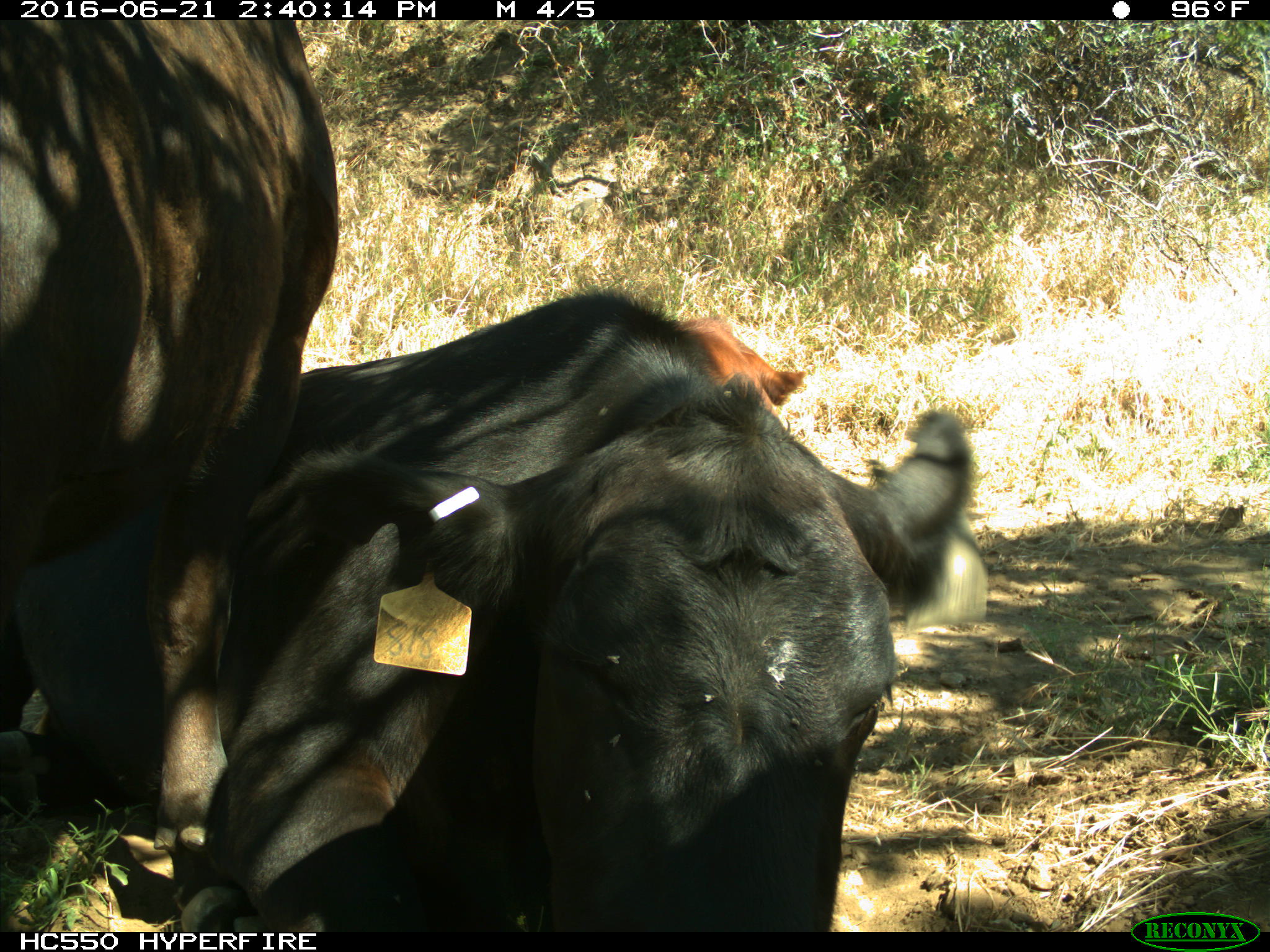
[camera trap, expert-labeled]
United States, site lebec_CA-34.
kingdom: Animalia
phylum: Chordata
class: Mammalia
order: Artiodactyla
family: Bovidae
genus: Bos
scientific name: Bos taurus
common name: domestic cow